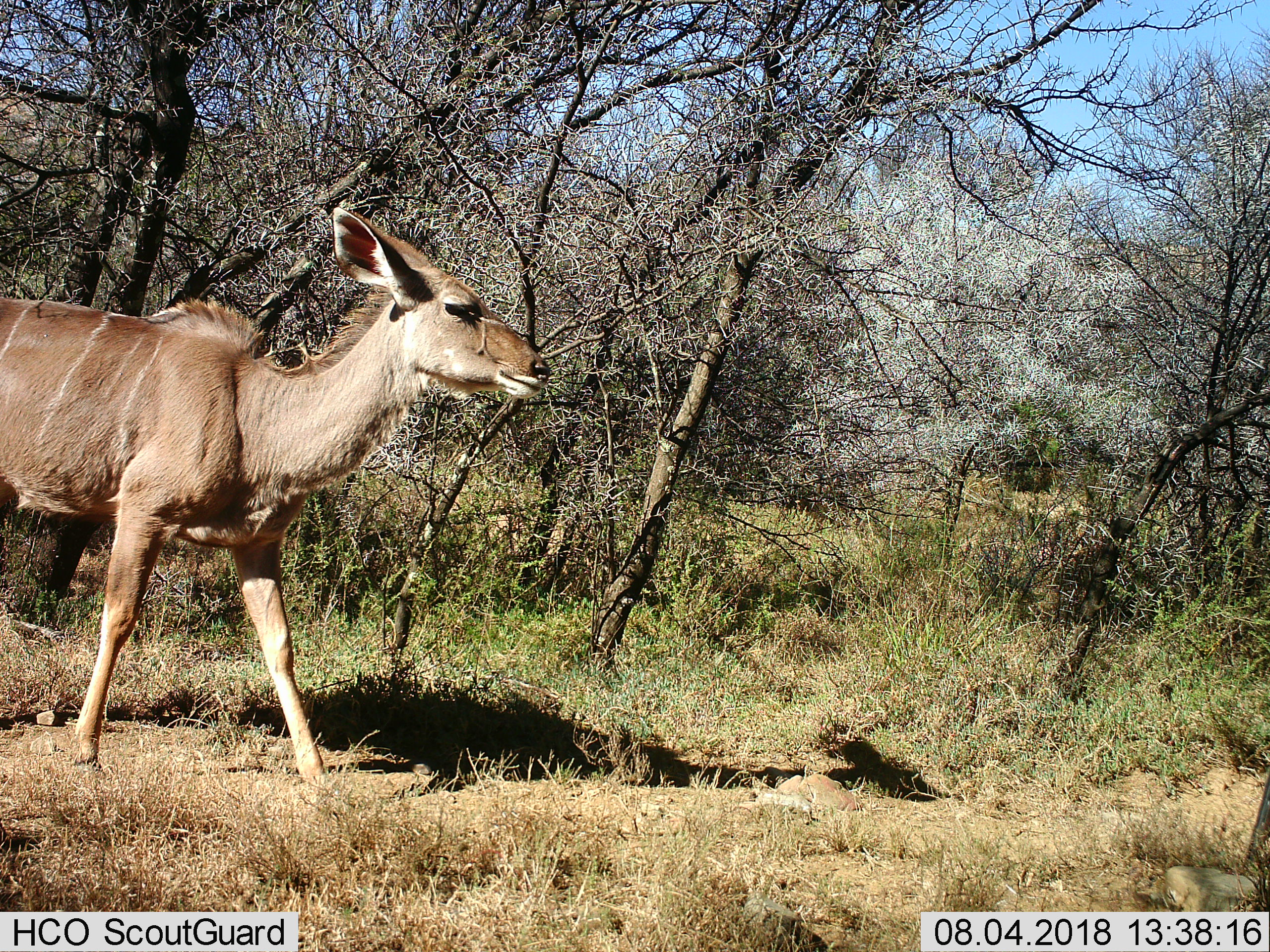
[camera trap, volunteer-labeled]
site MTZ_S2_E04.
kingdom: Animalia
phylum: Chordata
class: Mammalia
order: Artiodactyla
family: Bovidae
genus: Tragelaphus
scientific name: Tragelaphus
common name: kudu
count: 1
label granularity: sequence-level